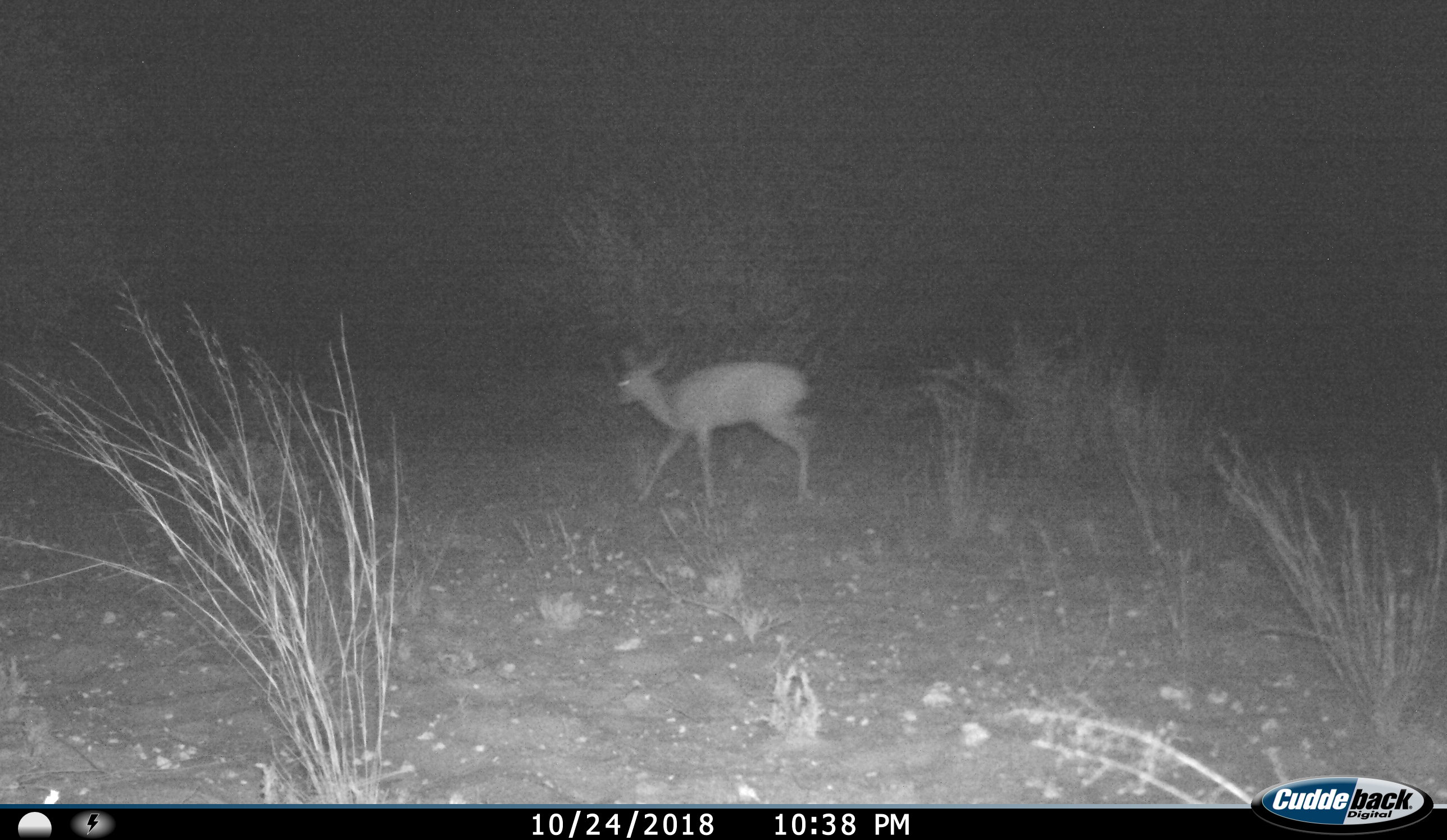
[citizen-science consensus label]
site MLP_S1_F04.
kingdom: Animalia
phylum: Chordata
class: Mammalia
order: Artiodactyla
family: Bovidae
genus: Sylvicapra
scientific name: Sylvicapra grimmia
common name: common duiker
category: duikercommongrey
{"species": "duikercommongrey (common duiker) (Sylvicapra grimmia)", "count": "1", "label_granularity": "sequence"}